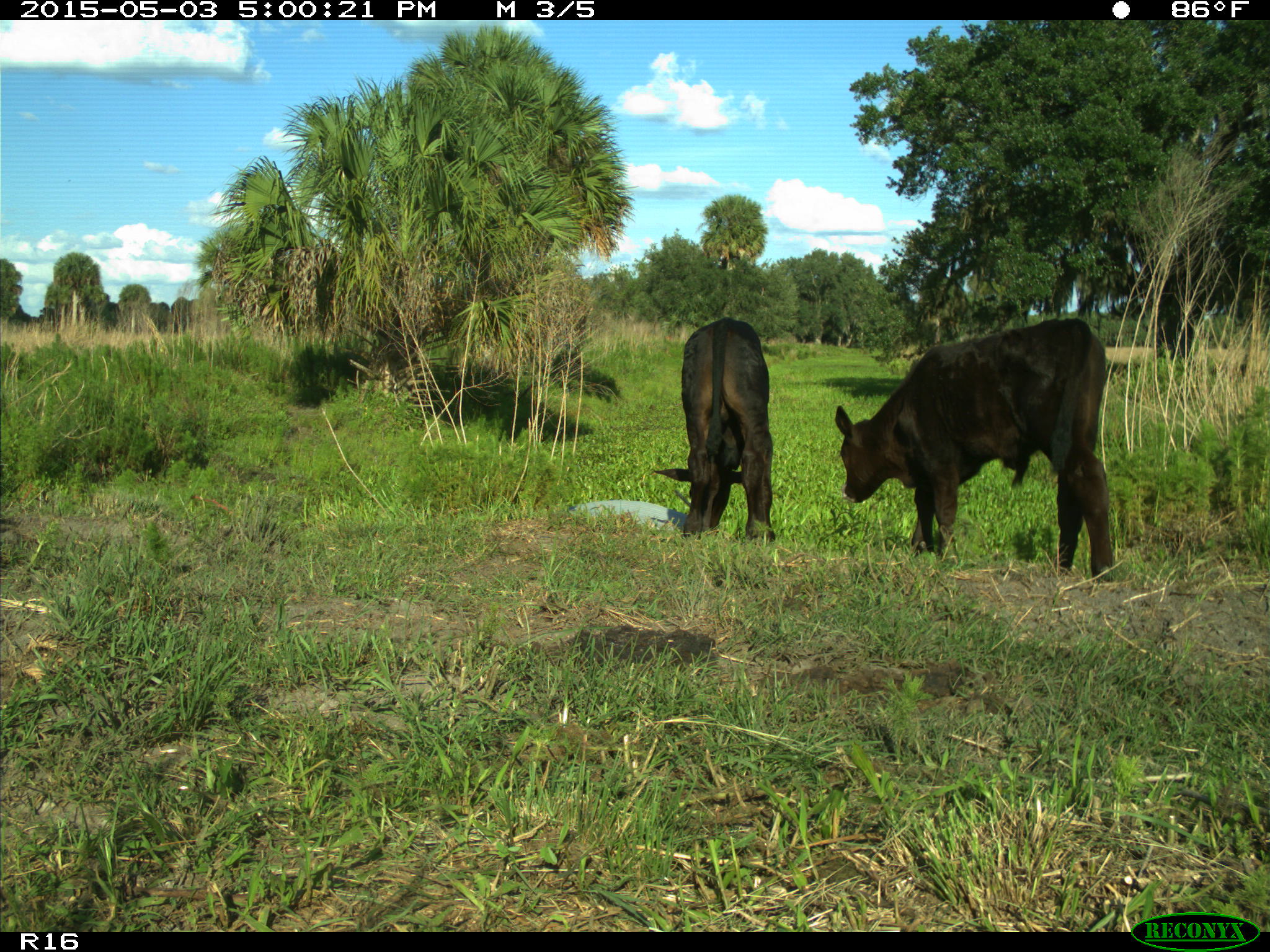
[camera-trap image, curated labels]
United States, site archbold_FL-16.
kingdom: Animalia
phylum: Chordata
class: Mammalia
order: Artiodactyla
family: Bovidae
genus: Bos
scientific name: Bos taurus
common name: domestic cow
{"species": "Bos taurus (domestic cow)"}